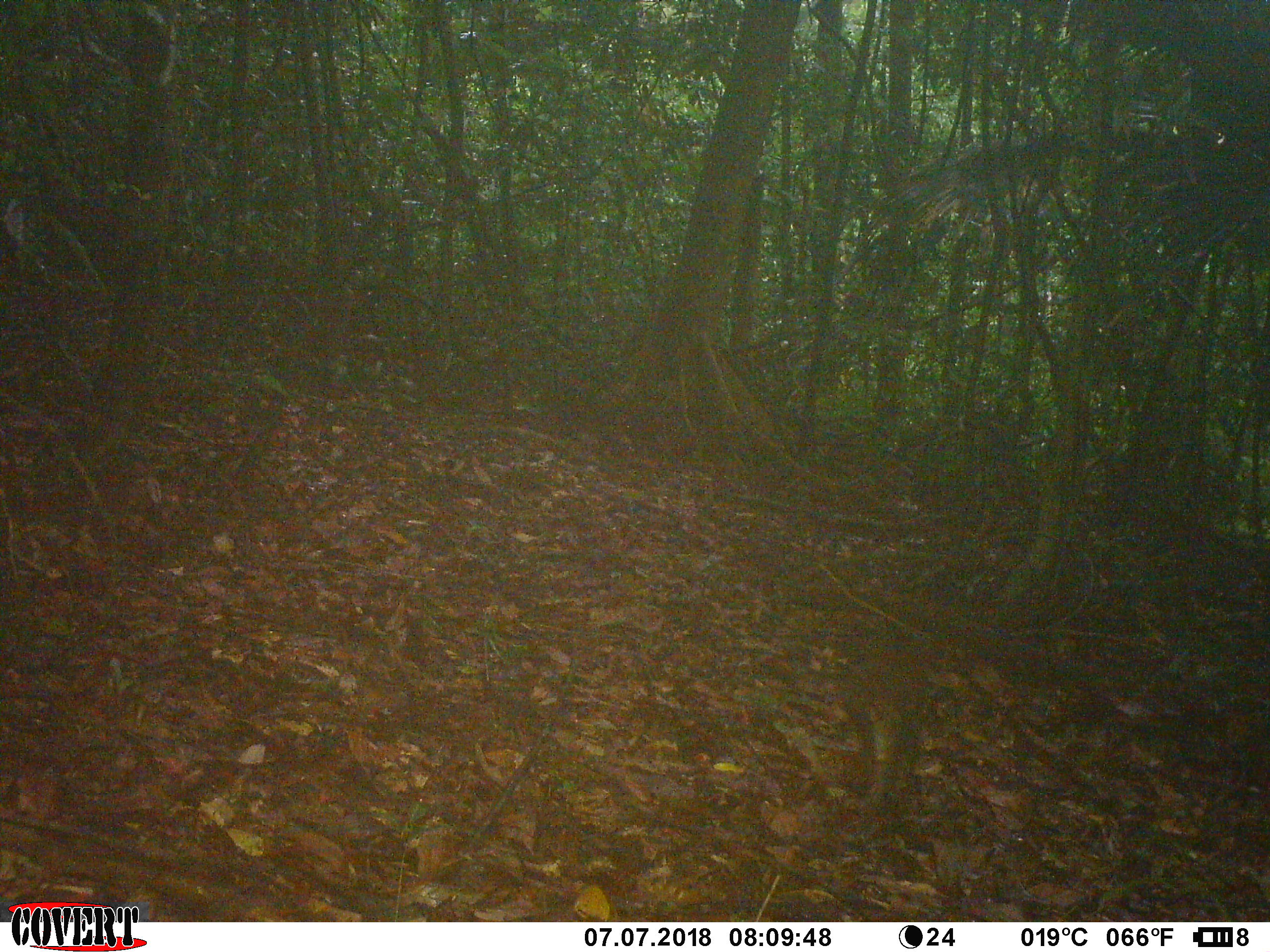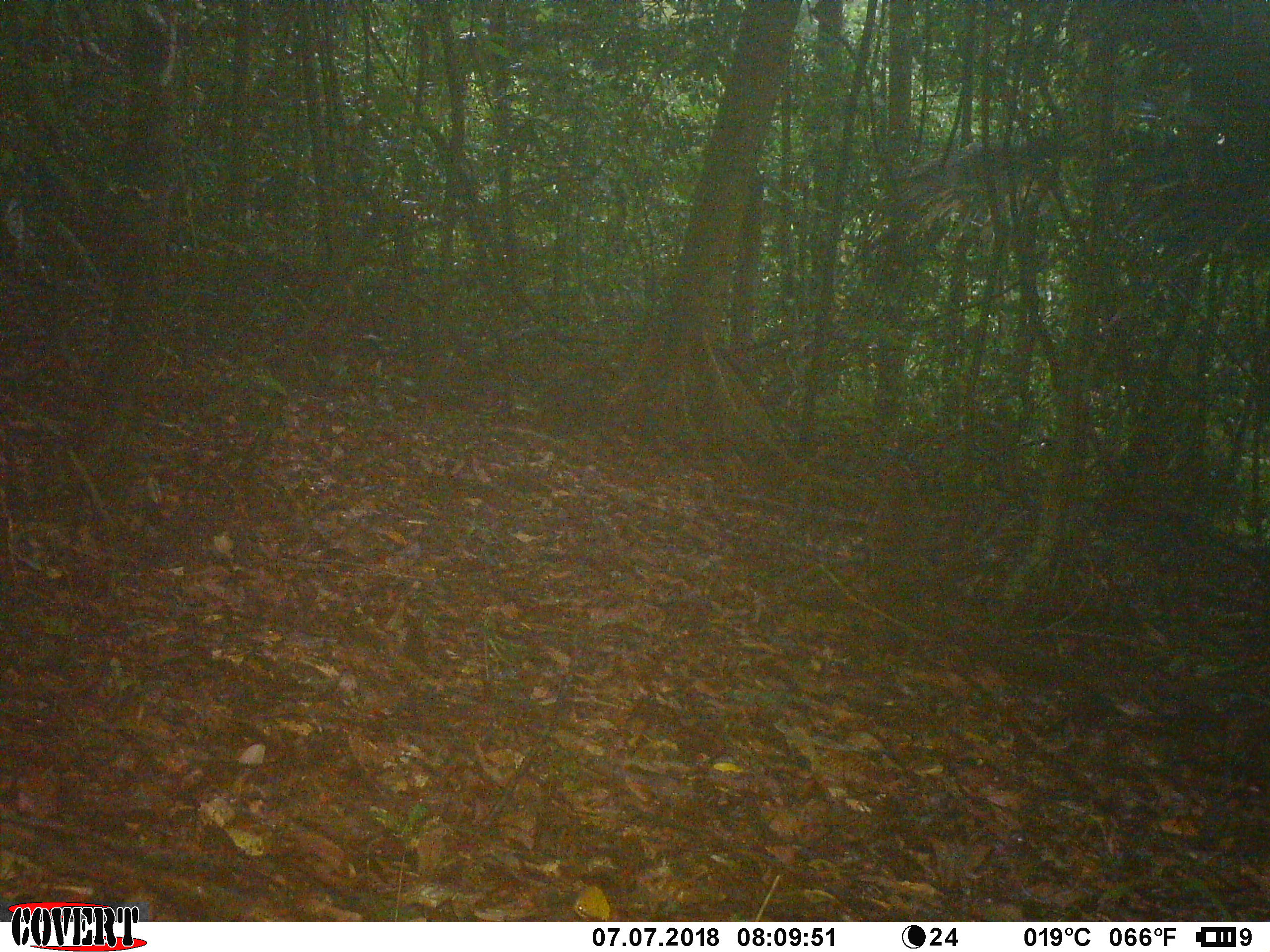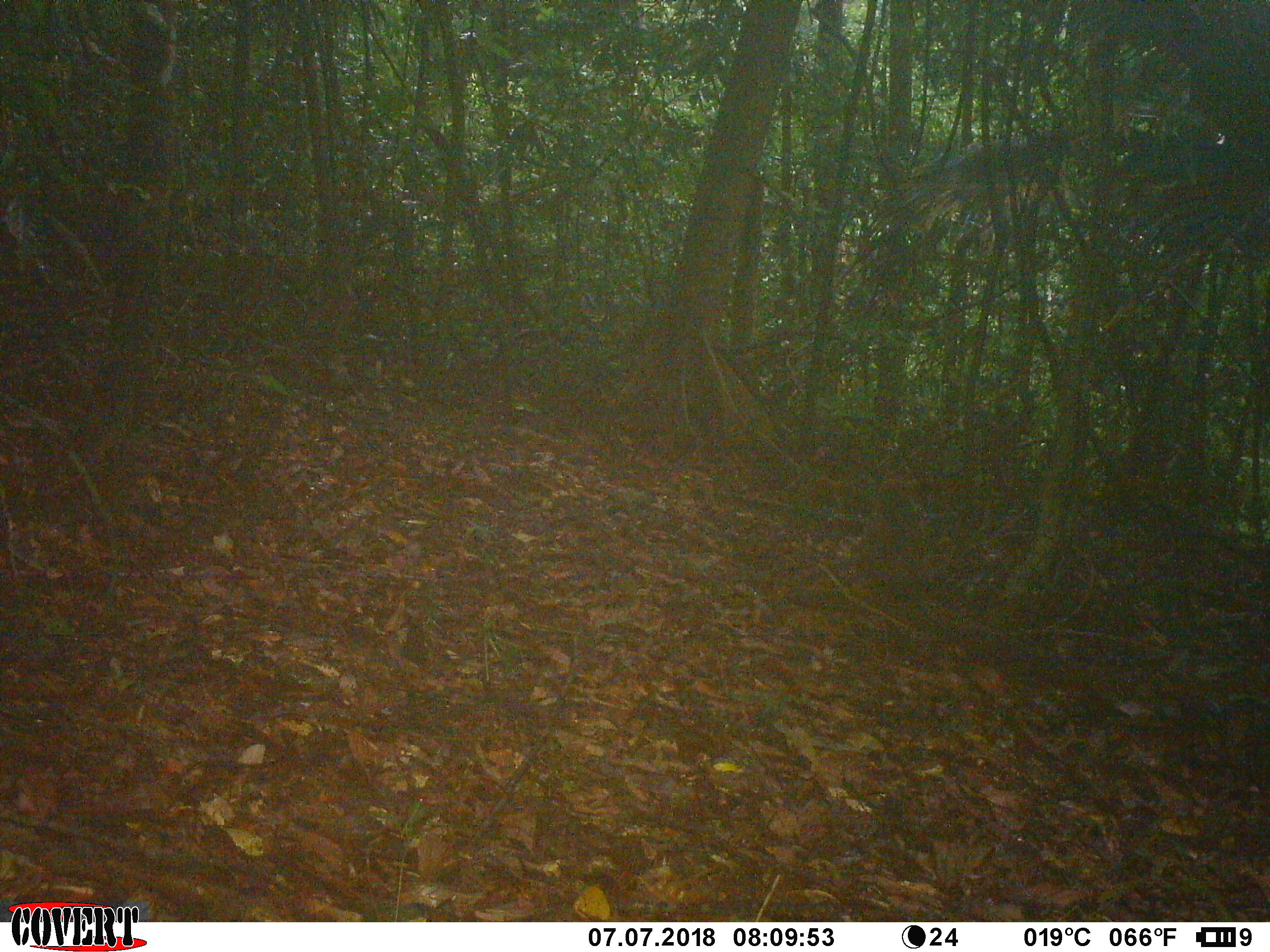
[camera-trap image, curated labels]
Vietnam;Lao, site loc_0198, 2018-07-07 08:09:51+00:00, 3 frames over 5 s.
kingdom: Animalia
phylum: Chordata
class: Mammalia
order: Primates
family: Cercopithecidae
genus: Macaca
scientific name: Macaca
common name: macaque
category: unidentified macaque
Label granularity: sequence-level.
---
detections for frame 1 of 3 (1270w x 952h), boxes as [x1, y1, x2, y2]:
unidentified macaque: [838, 641, 929, 812]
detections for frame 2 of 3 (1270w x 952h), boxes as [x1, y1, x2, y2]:
unidentified macaque: [862, 460, 922, 606]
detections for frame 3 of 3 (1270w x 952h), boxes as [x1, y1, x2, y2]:
unidentified macaque: [850, 478, 929, 600]